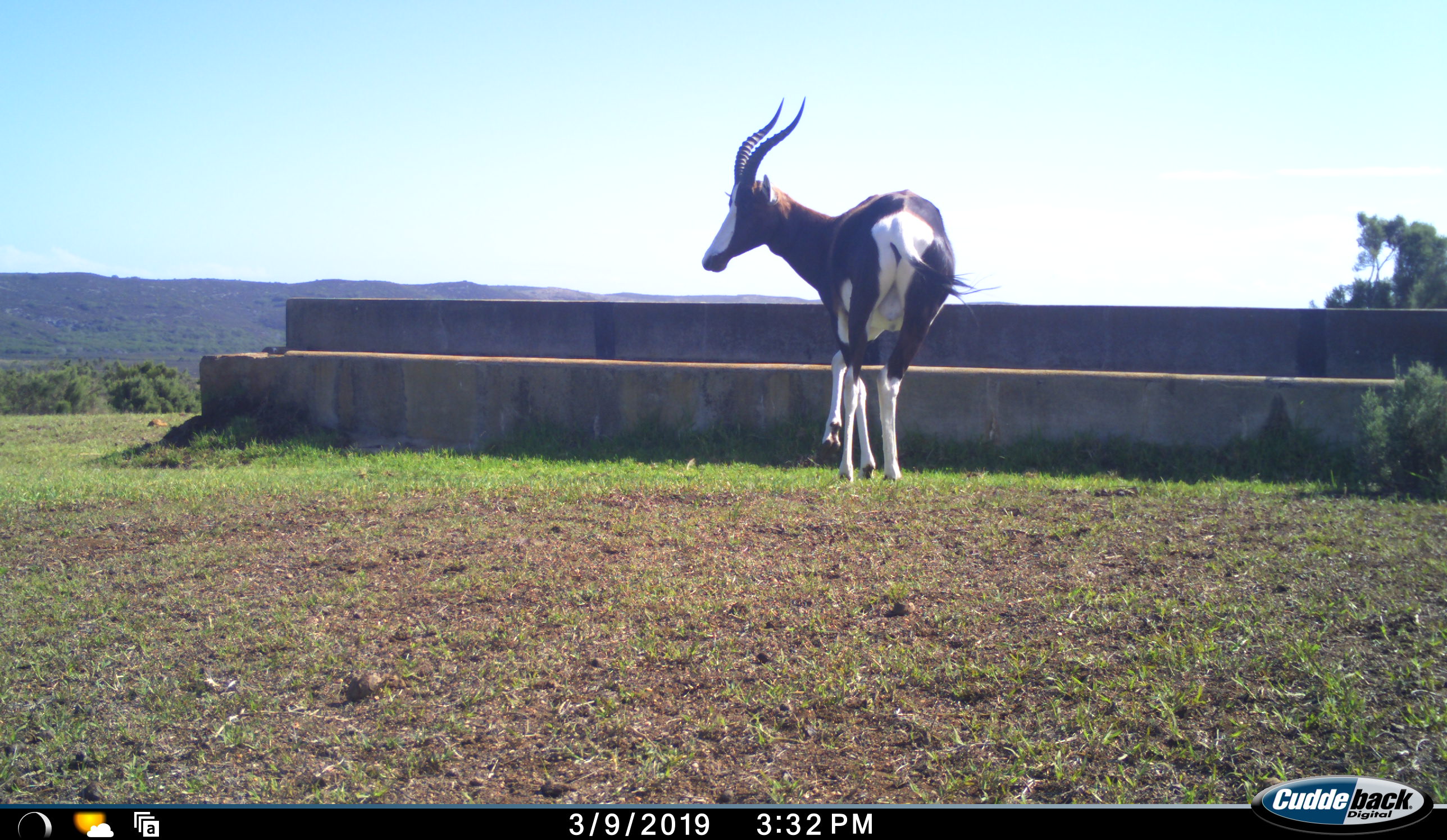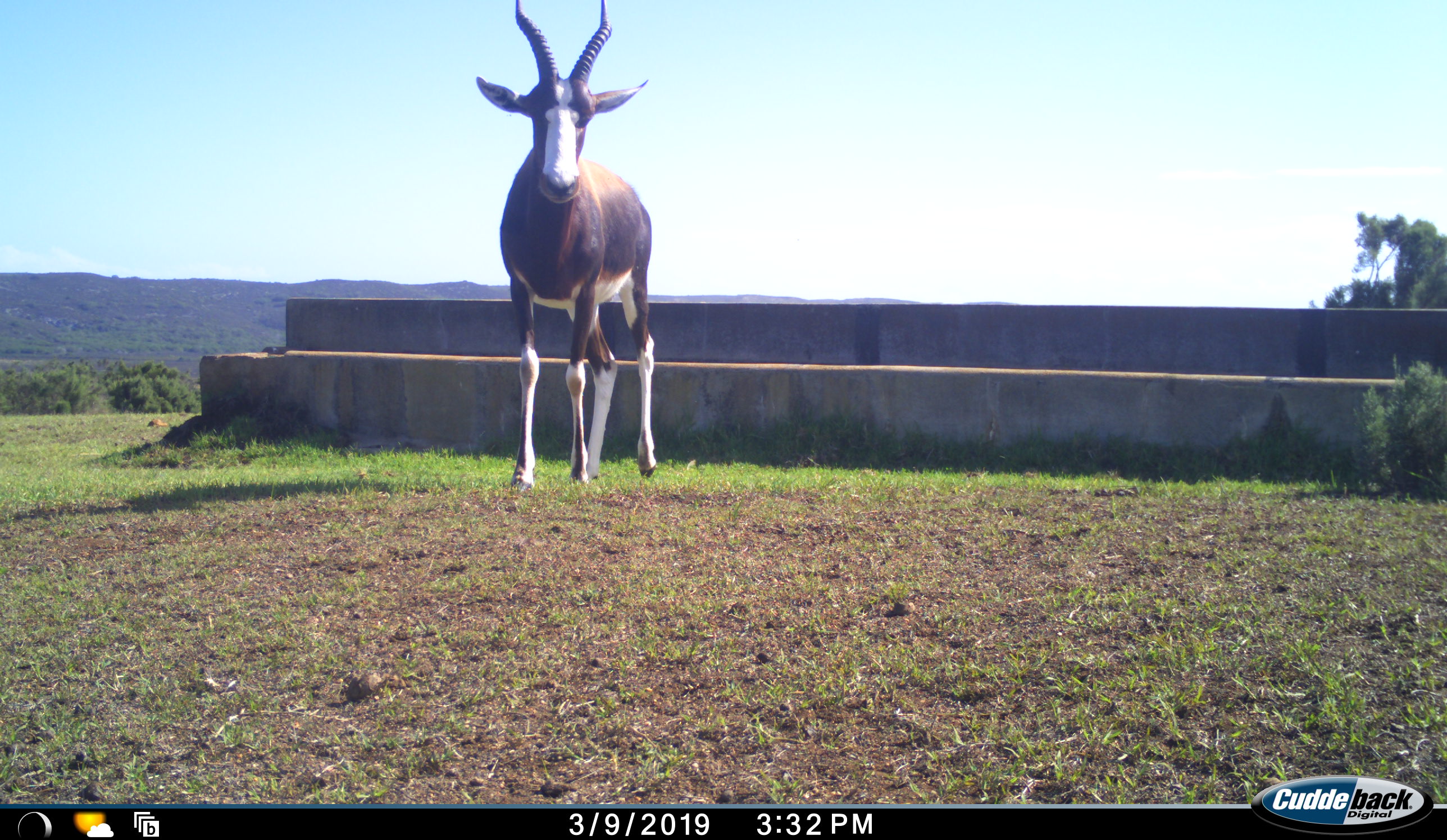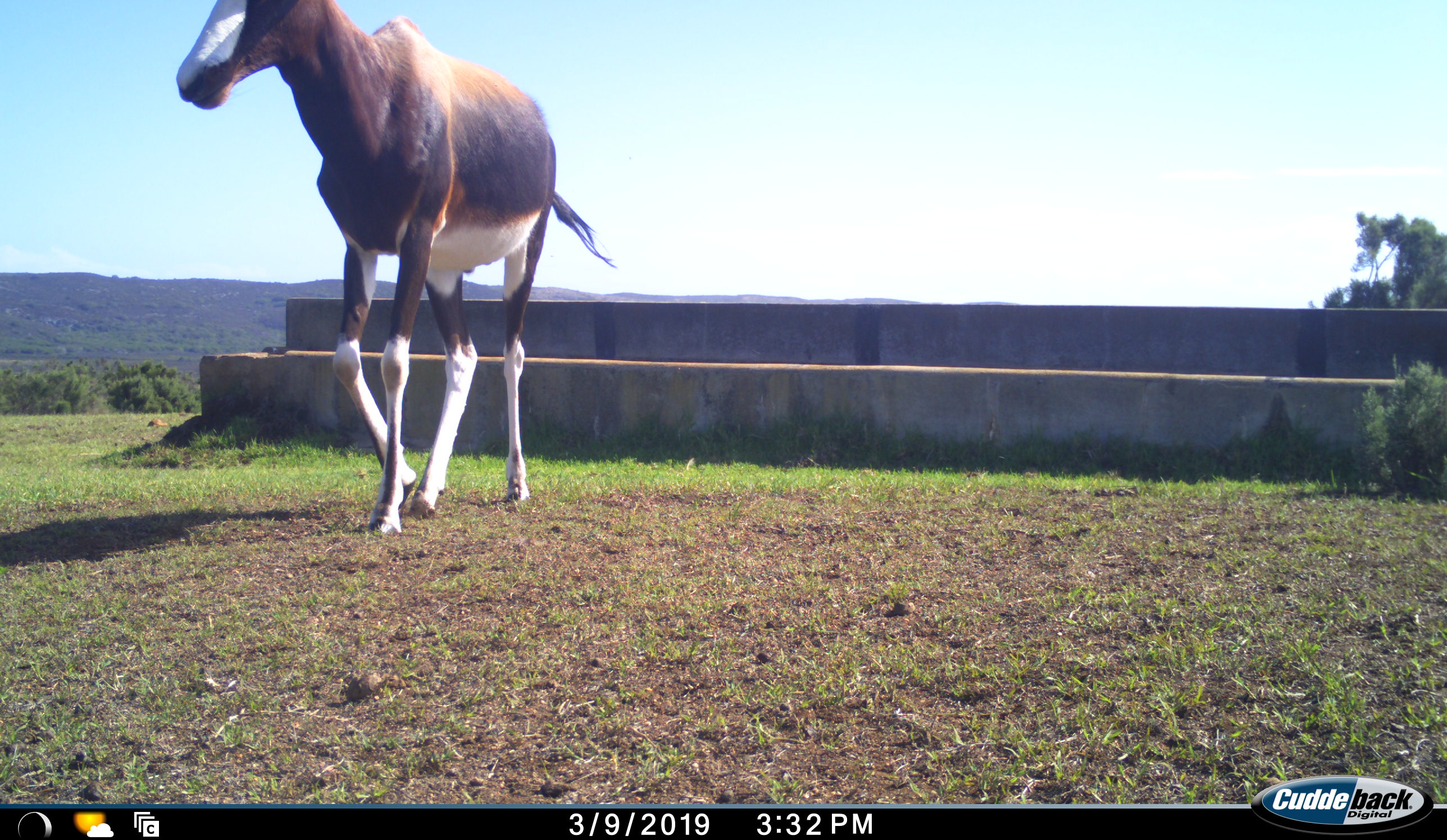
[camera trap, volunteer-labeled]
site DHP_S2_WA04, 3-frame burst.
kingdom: Animalia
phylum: Chordata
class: Mammalia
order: Artiodactyla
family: Bovidae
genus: Damaliscus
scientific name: Damaliscus pygargus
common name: bontebok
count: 1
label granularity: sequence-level